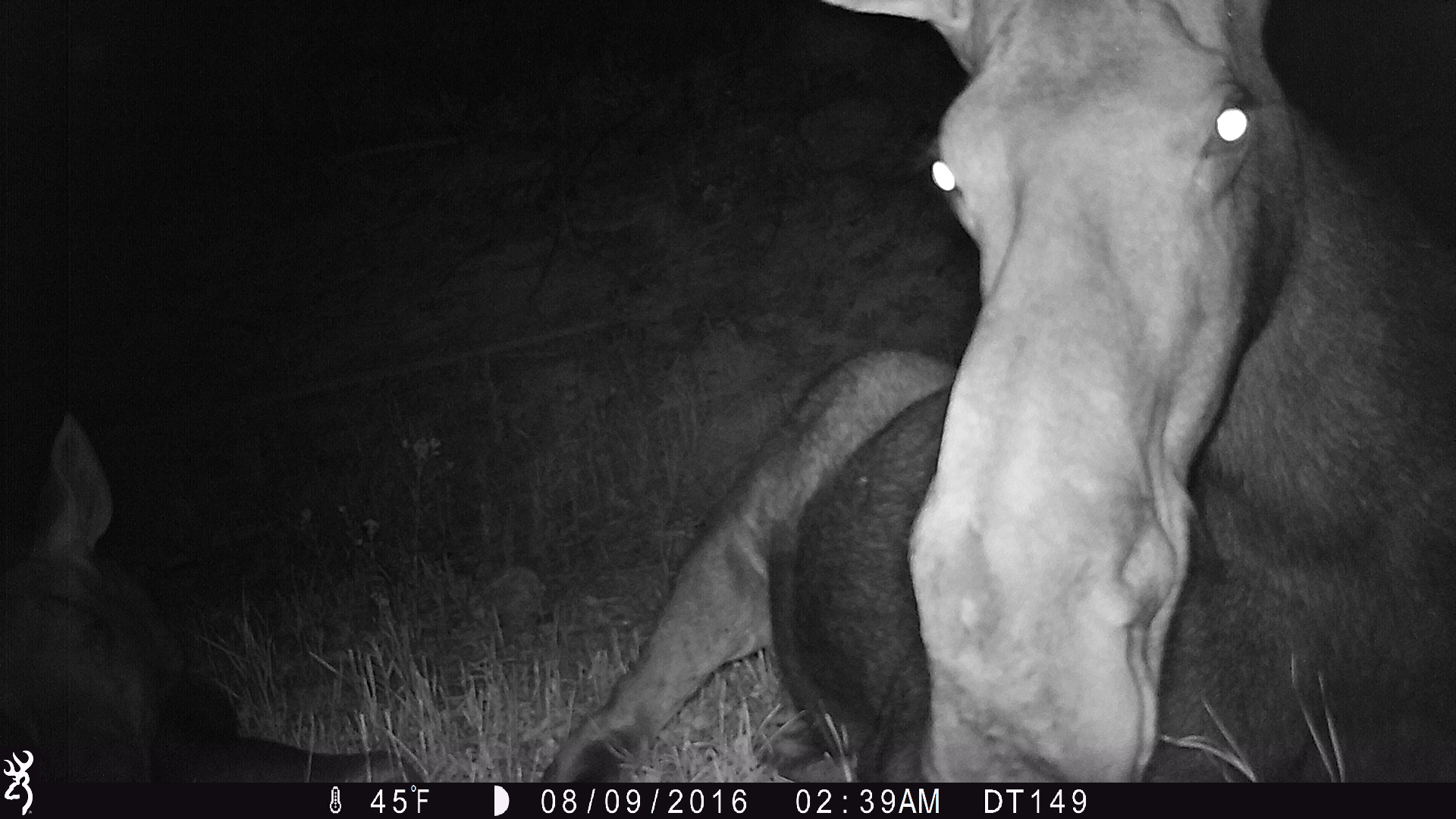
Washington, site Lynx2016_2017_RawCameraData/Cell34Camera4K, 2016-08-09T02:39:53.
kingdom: Animalia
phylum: Chordata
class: Mammalia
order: Artiodactyla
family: Cervidae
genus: Alces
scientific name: Alces alces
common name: moose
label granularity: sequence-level